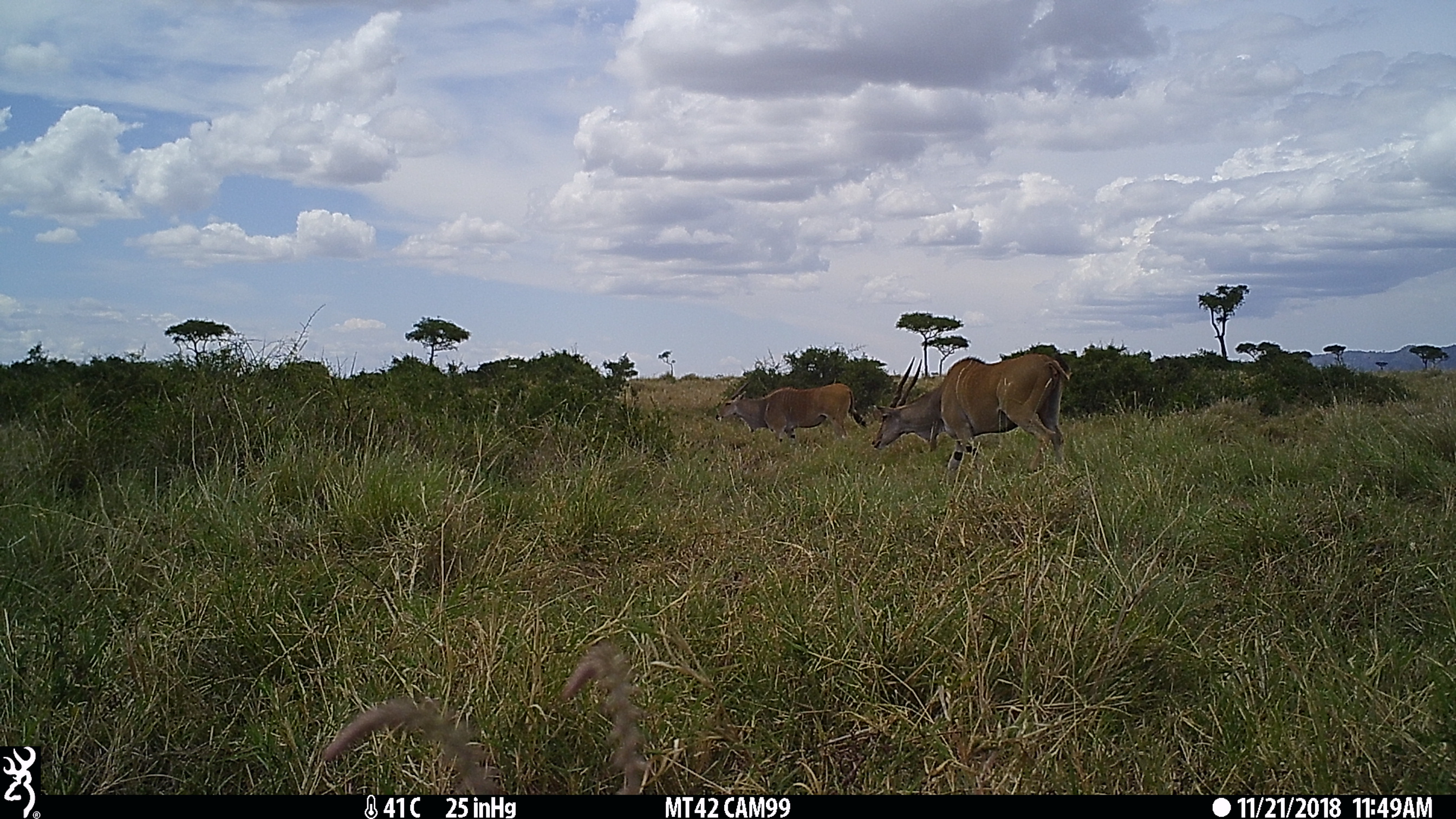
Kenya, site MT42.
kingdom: Animalia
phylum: Chordata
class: Mammalia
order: Artiodactyla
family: Bovidae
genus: Tragelaphus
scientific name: Tragelaphus oryx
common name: eland